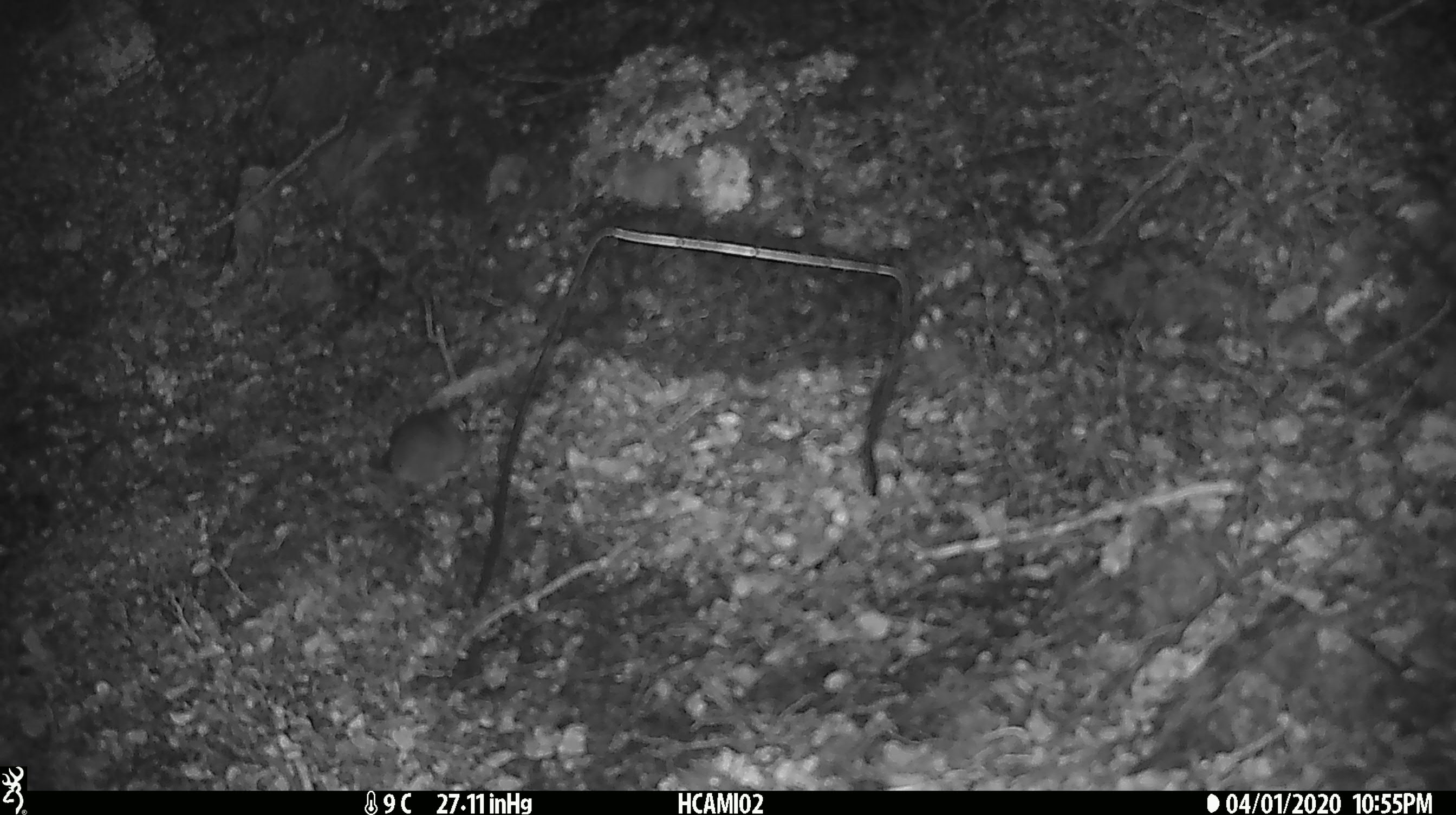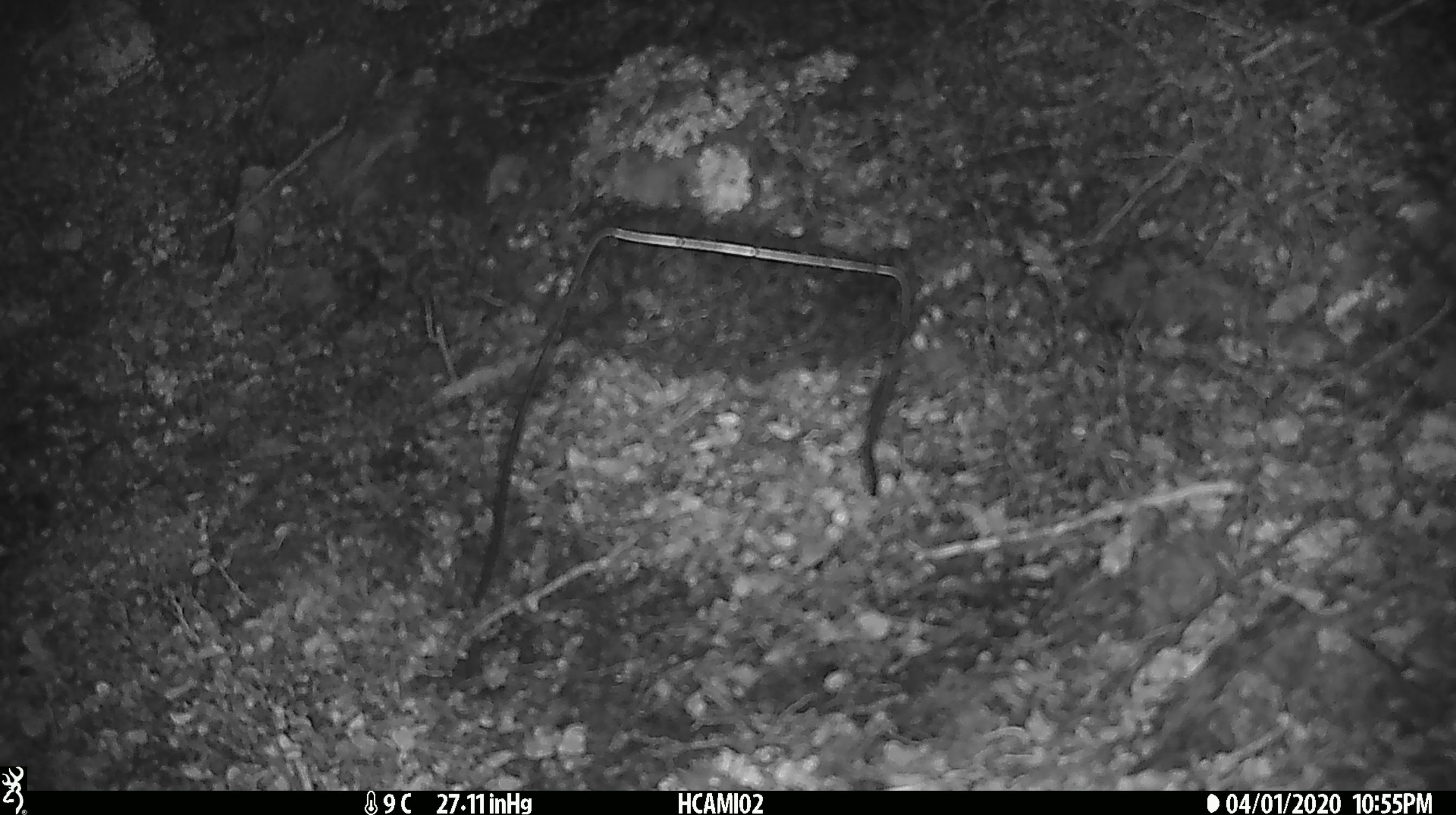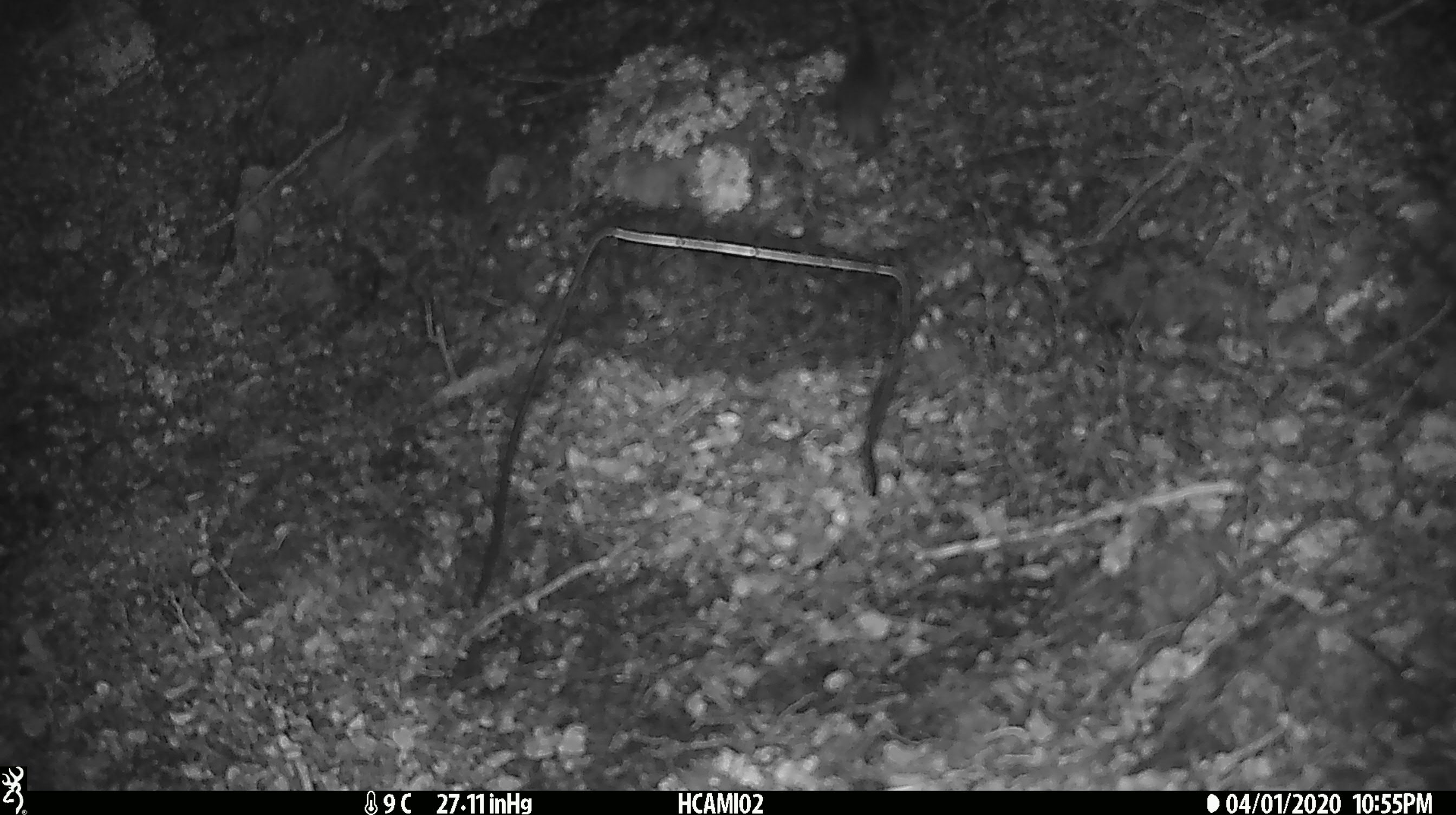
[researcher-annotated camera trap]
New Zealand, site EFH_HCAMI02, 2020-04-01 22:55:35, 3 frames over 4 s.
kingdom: Animalia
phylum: Chordata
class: Mammalia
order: Rodentia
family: Muridae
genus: Mus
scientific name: Mus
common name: mouse